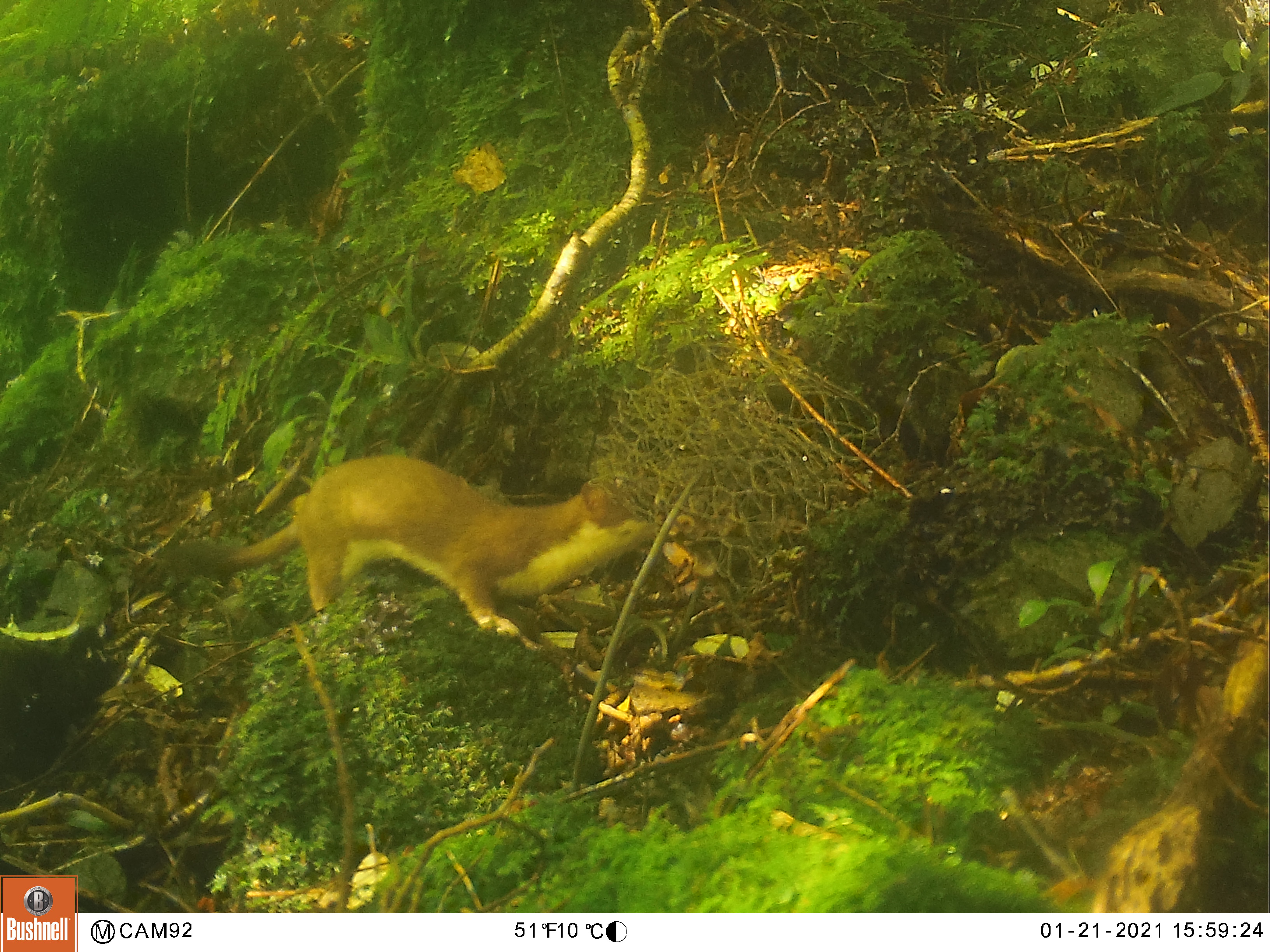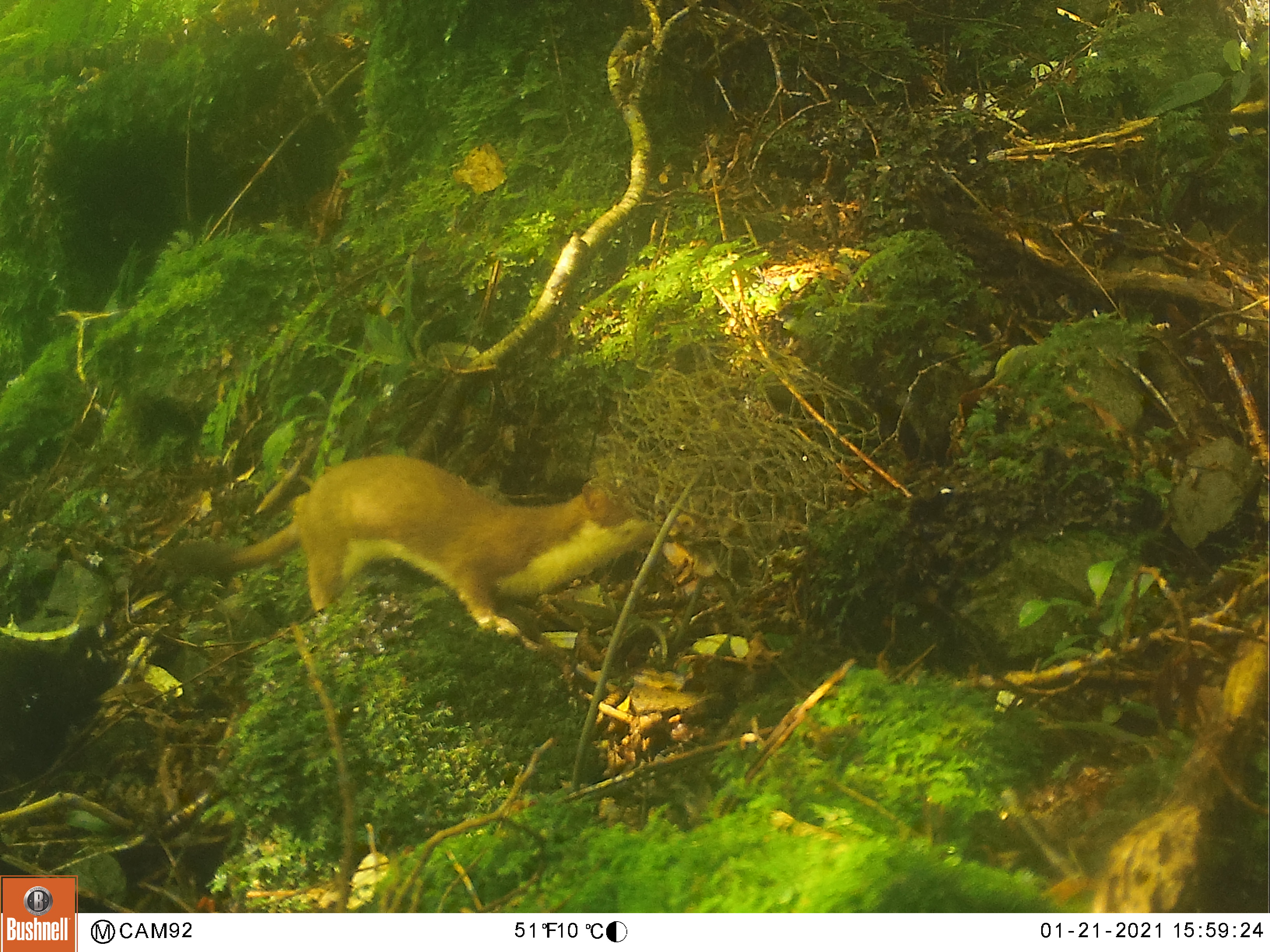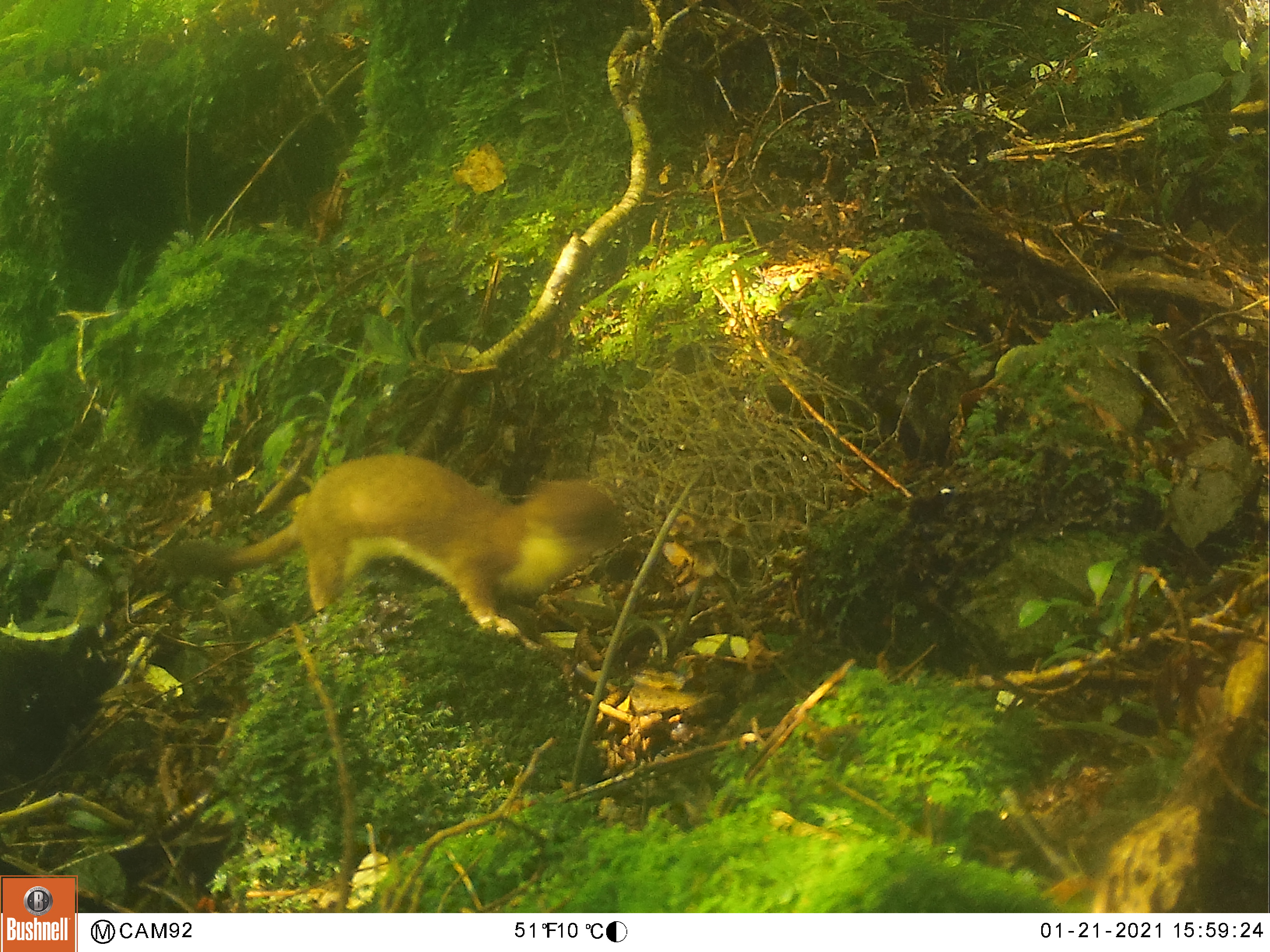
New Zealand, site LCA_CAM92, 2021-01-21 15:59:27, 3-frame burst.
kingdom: Animalia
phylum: Chordata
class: Mammalia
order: Carnivora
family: Mustelidae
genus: Mustela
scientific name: Mustela erminea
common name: stoat